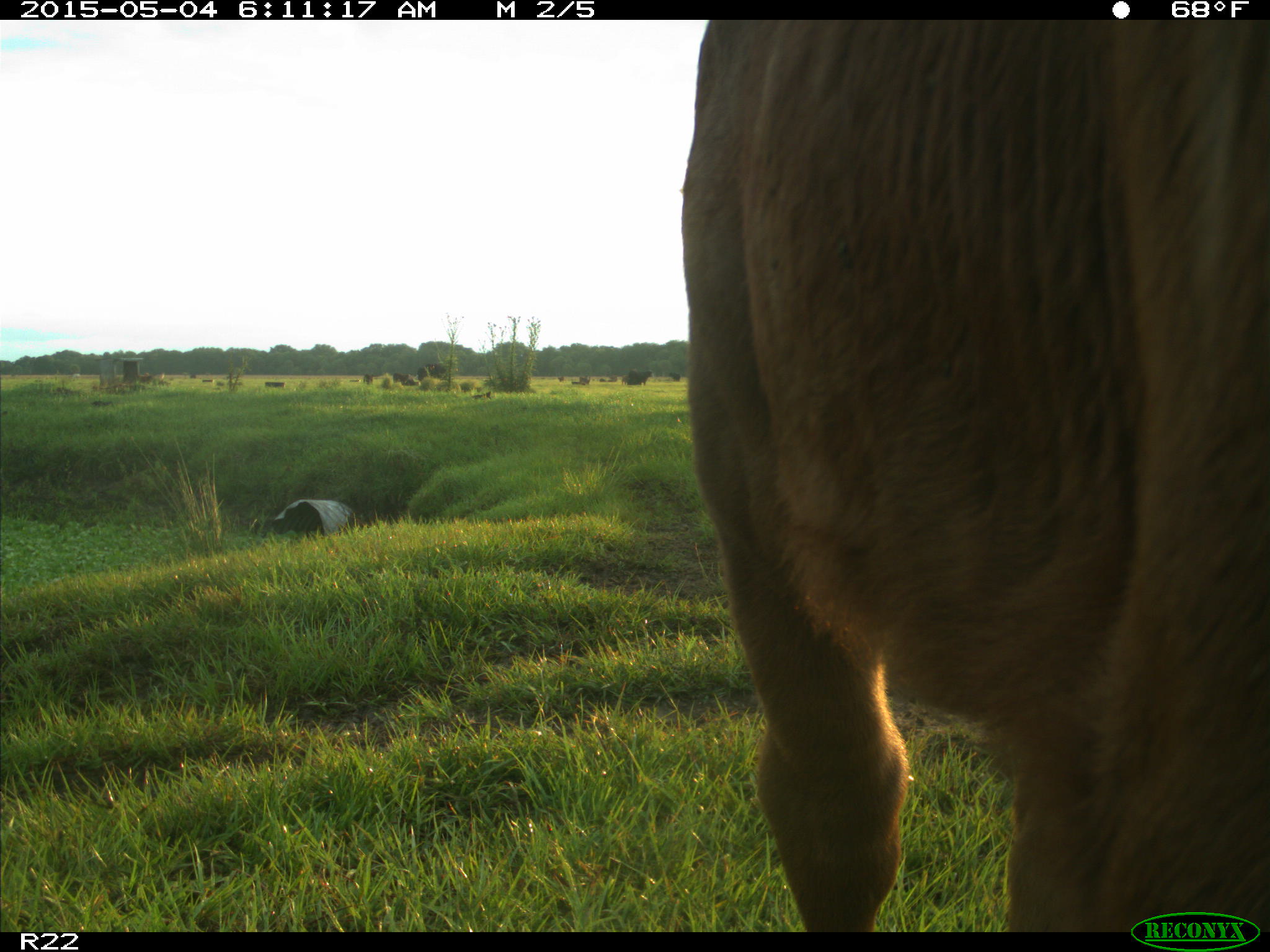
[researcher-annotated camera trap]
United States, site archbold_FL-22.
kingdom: Animalia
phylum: Chordata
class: Mammalia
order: Artiodactyla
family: Bovidae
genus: Bos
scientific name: Bos taurus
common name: domestic cow